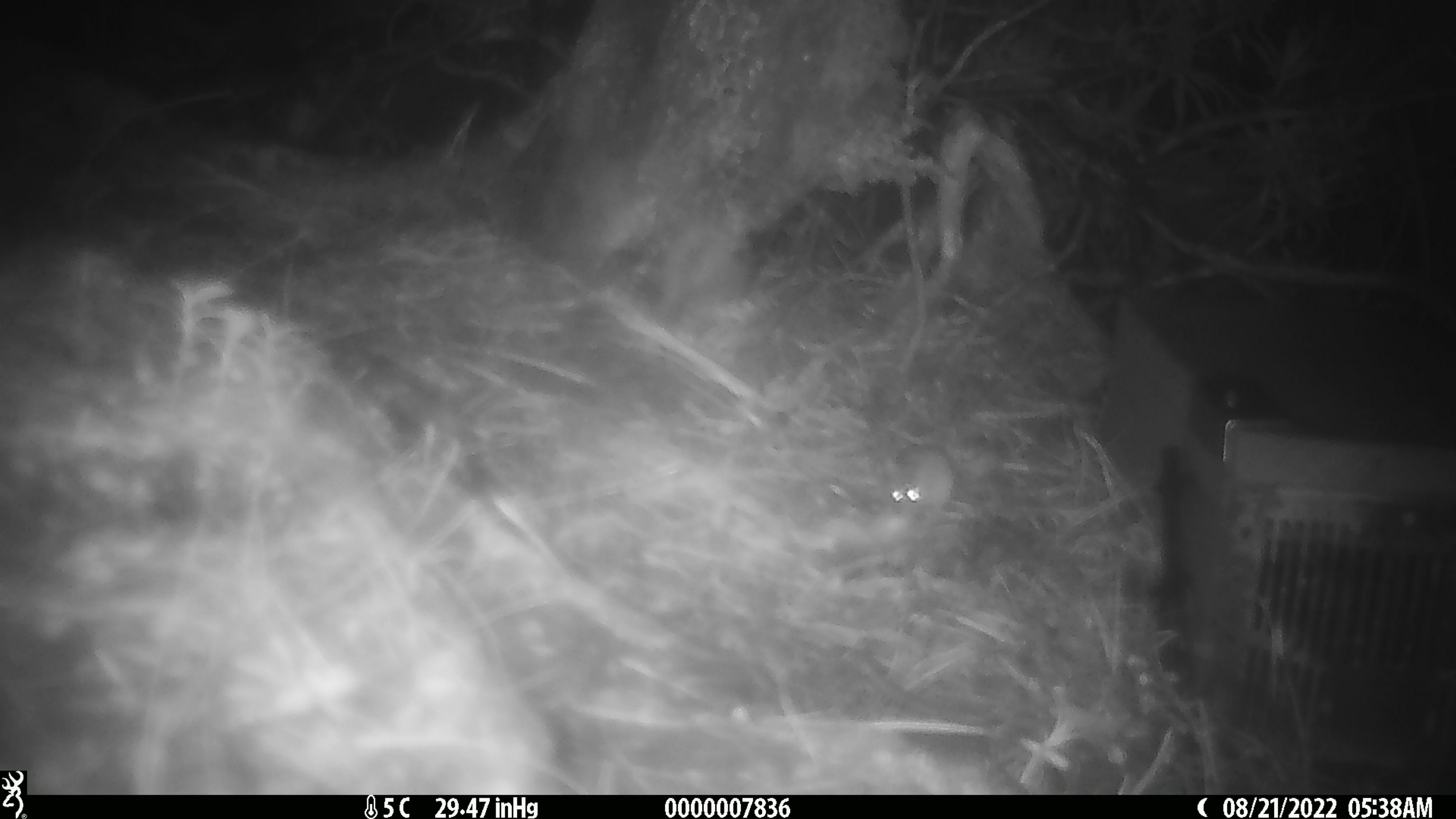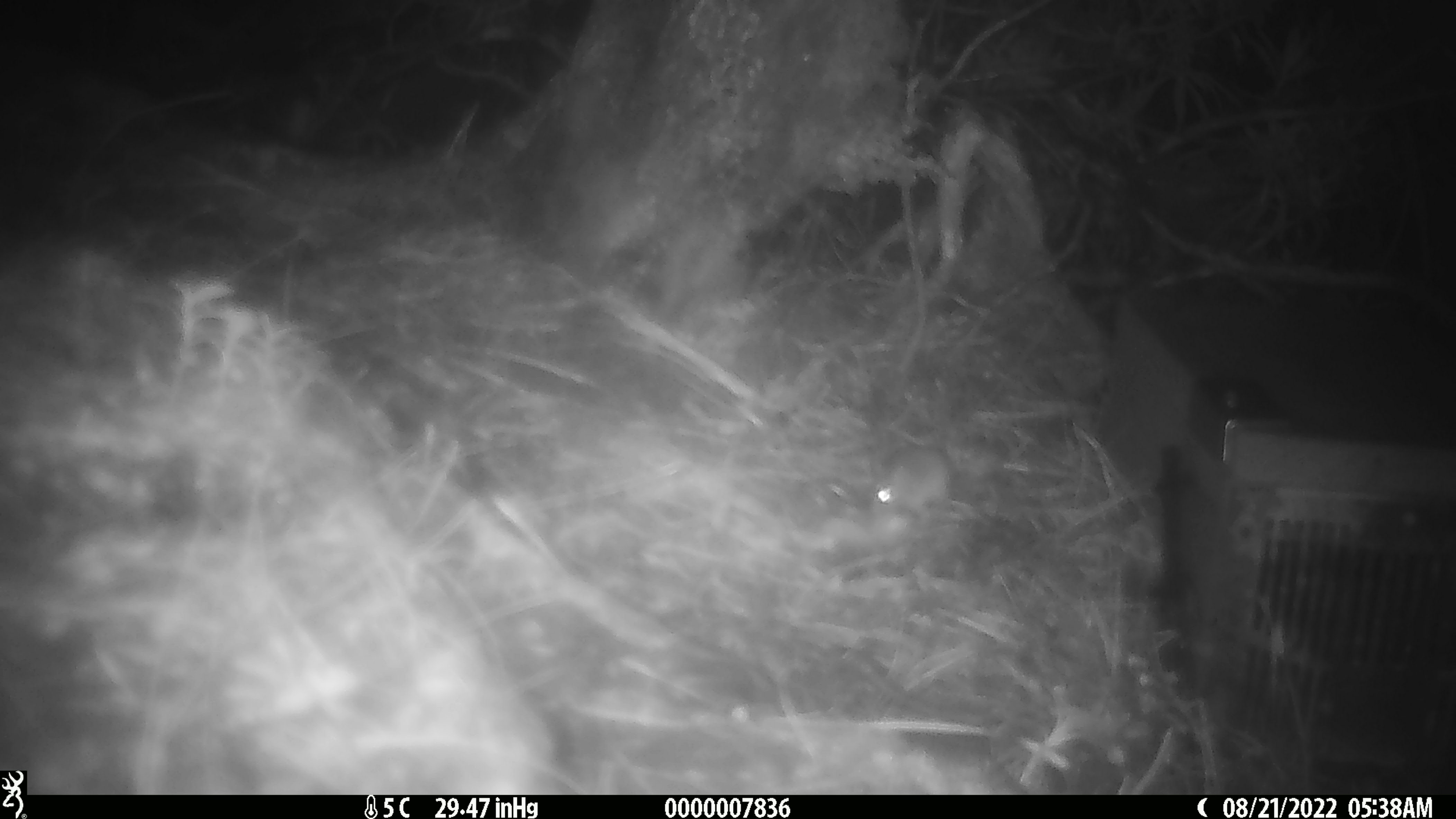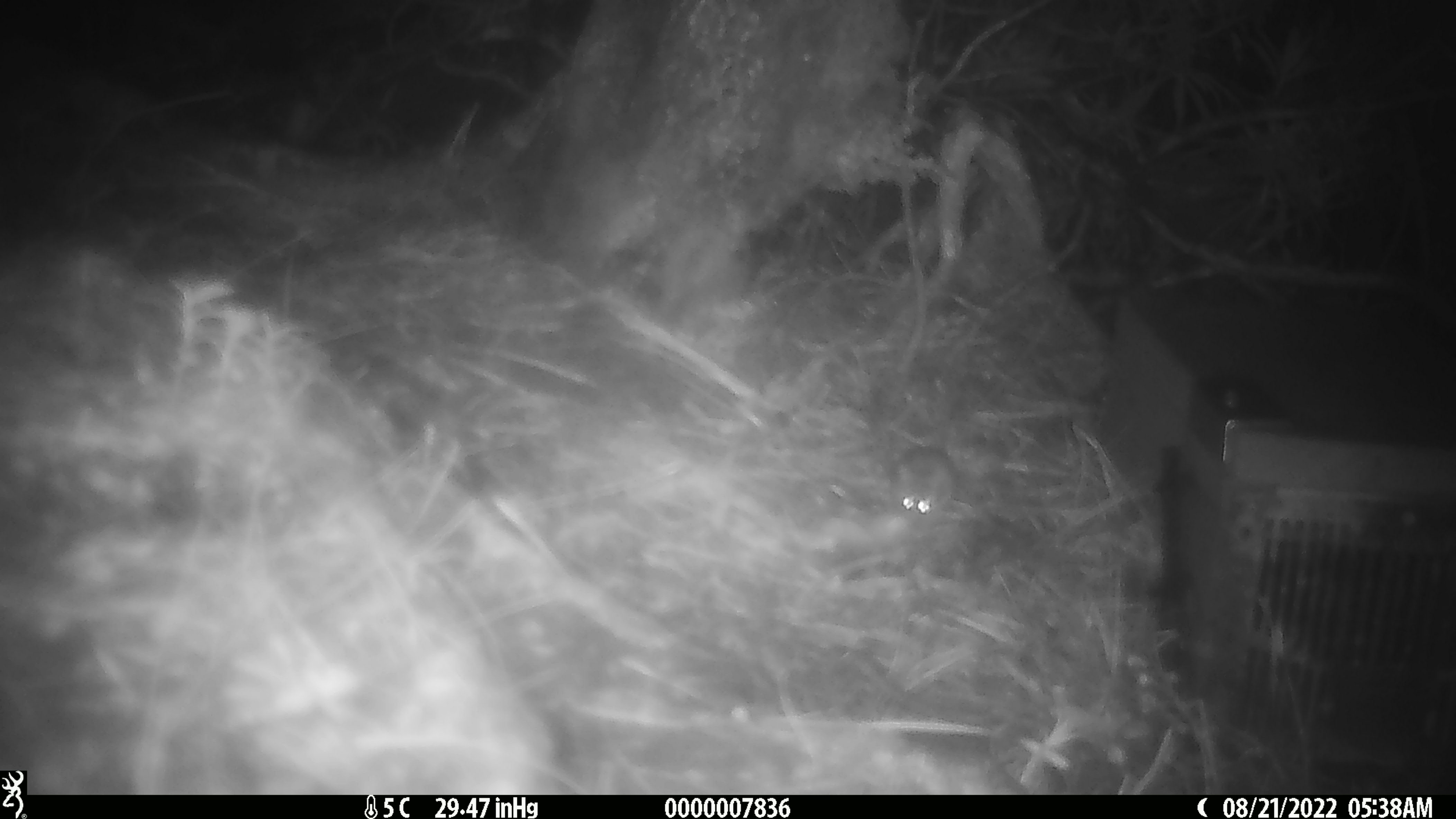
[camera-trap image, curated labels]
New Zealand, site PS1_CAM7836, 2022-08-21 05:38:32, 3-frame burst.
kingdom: Animalia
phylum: Chordata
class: Mammalia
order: Rodentia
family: Muridae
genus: Mus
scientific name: Mus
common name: mouse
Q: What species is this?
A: Mouse (Mus).